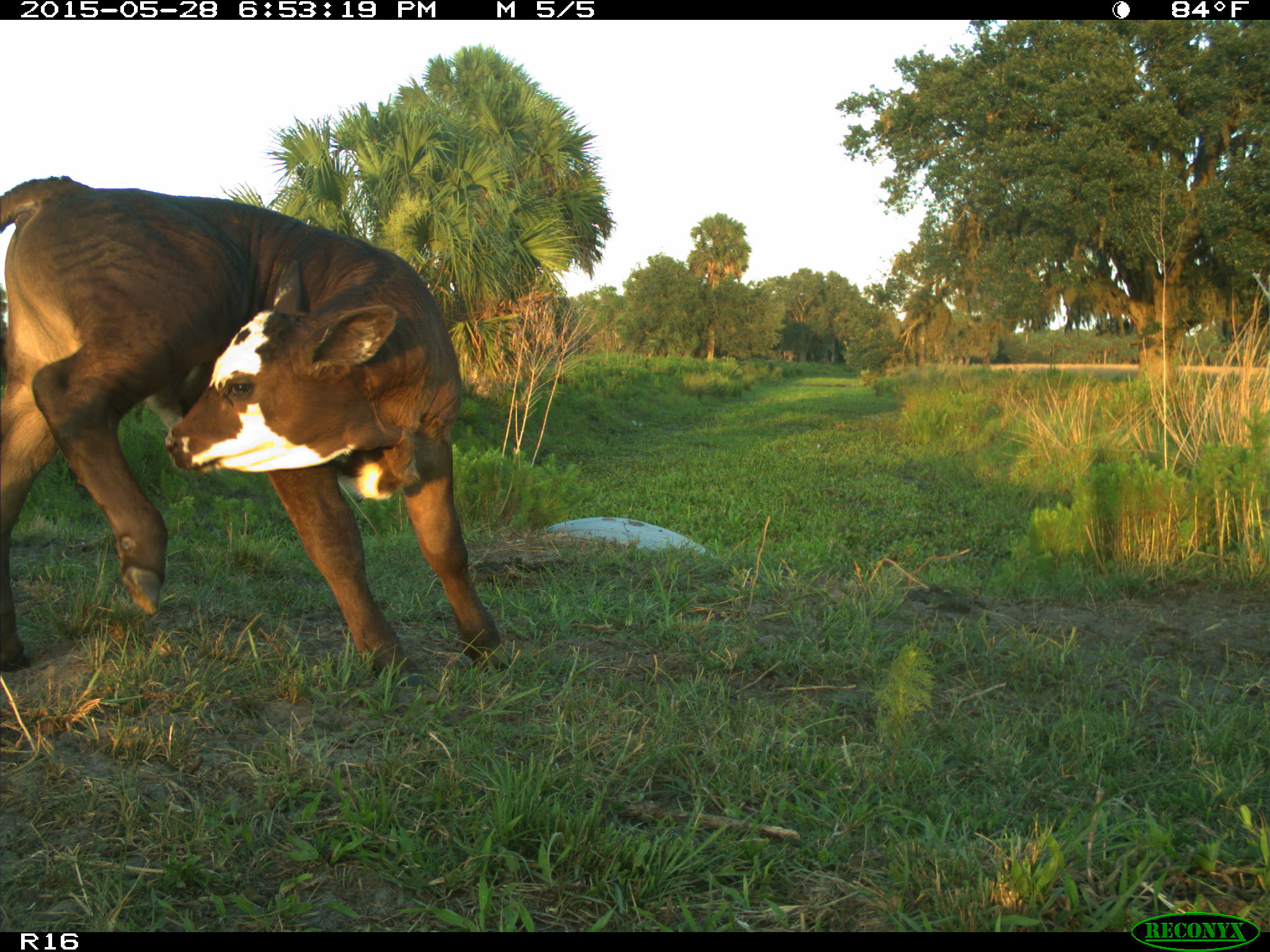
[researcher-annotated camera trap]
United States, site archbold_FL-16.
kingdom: Animalia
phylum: Chordata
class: Mammalia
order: Artiodactyla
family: Bovidae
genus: Bos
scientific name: Bos taurus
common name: domestic cow